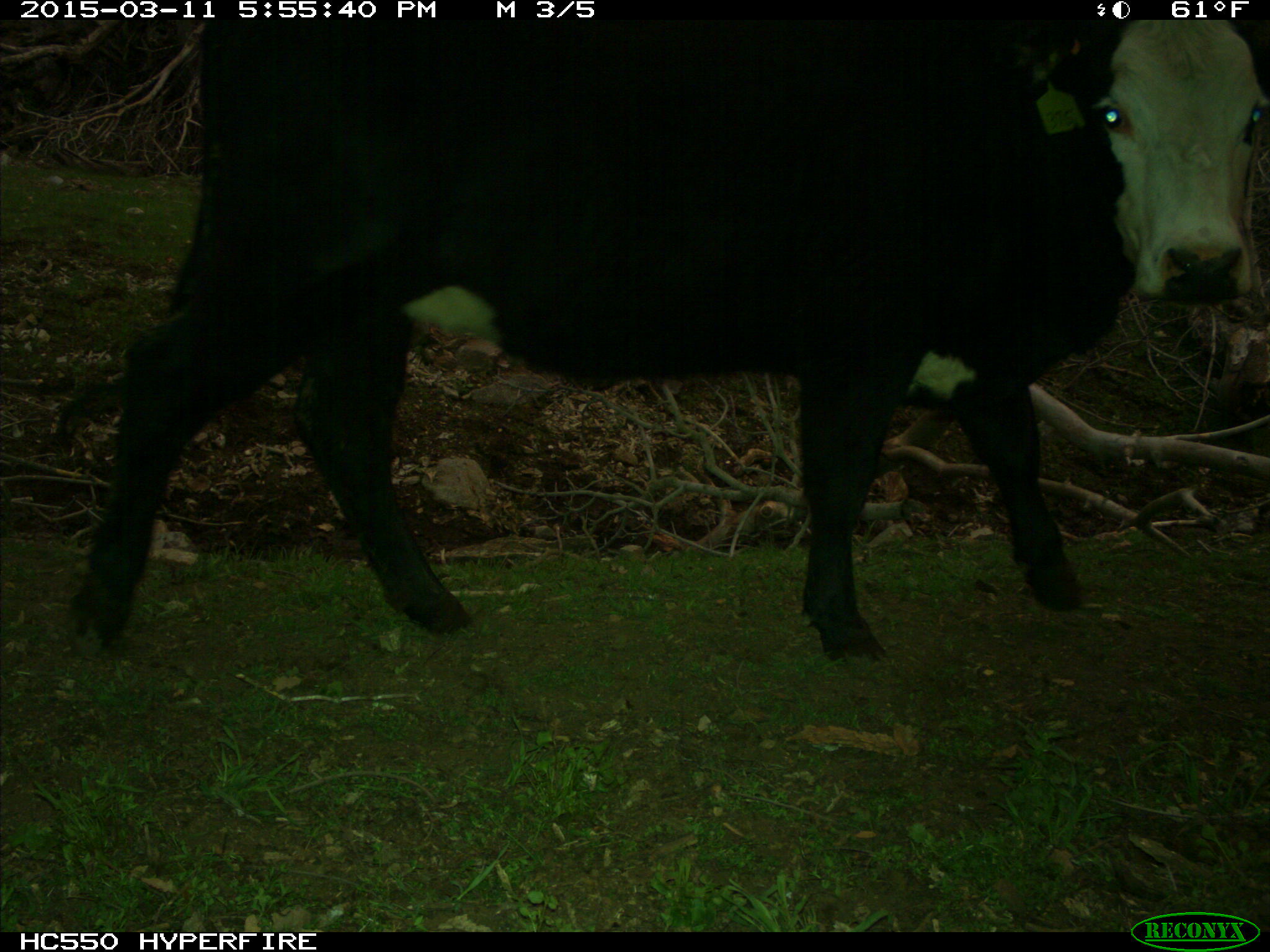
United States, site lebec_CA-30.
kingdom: Animalia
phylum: Chordata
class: Mammalia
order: Artiodactyla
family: Bovidae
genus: Bos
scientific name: Bos taurus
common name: domestic cow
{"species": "Bos taurus (domestic cow)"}